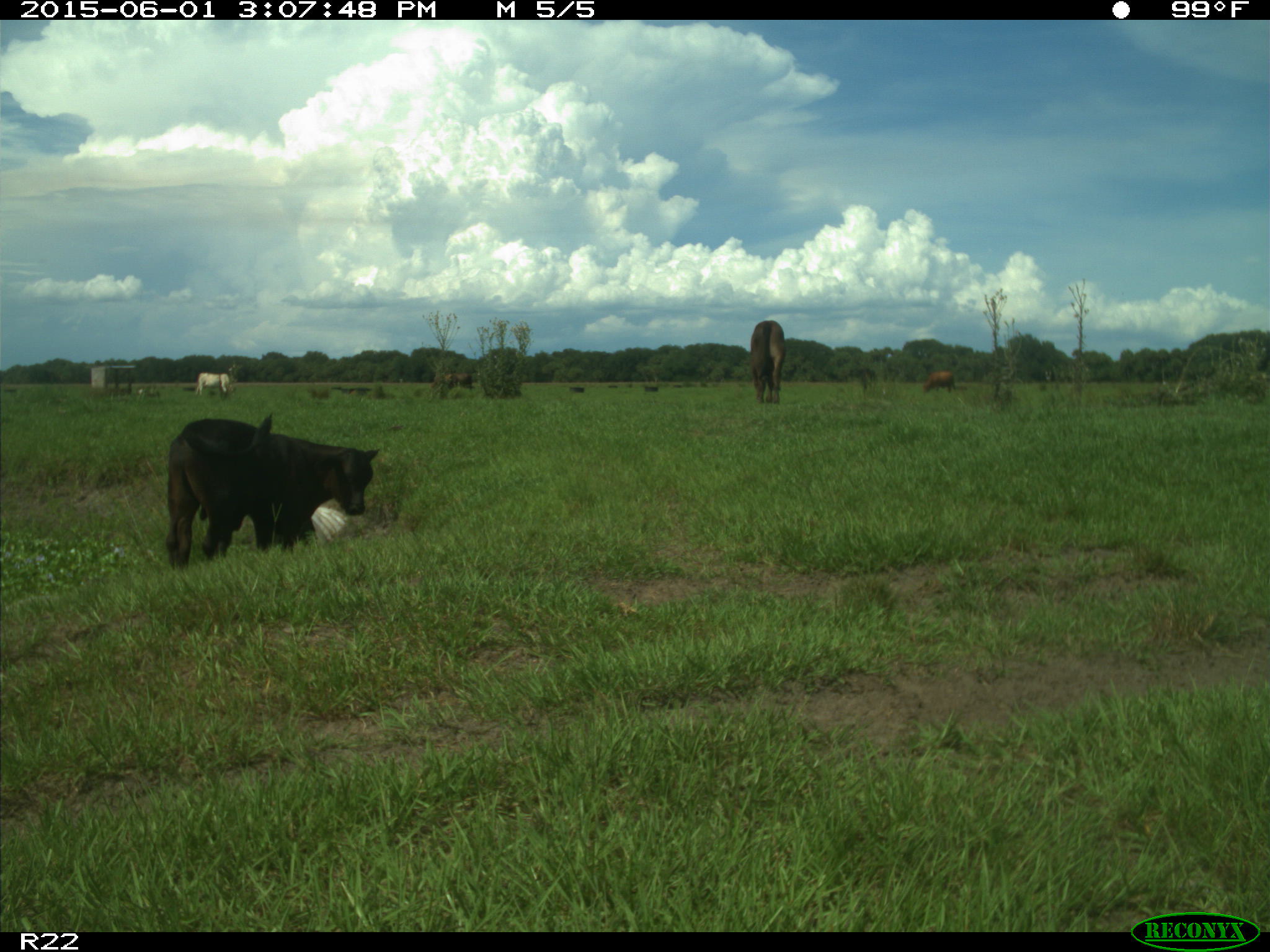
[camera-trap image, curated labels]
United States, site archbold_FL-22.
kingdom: Animalia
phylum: Chordata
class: Mammalia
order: Artiodactyla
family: Bovidae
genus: Bos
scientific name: Bos taurus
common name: domestic cow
Bos taurus (domestic cow).